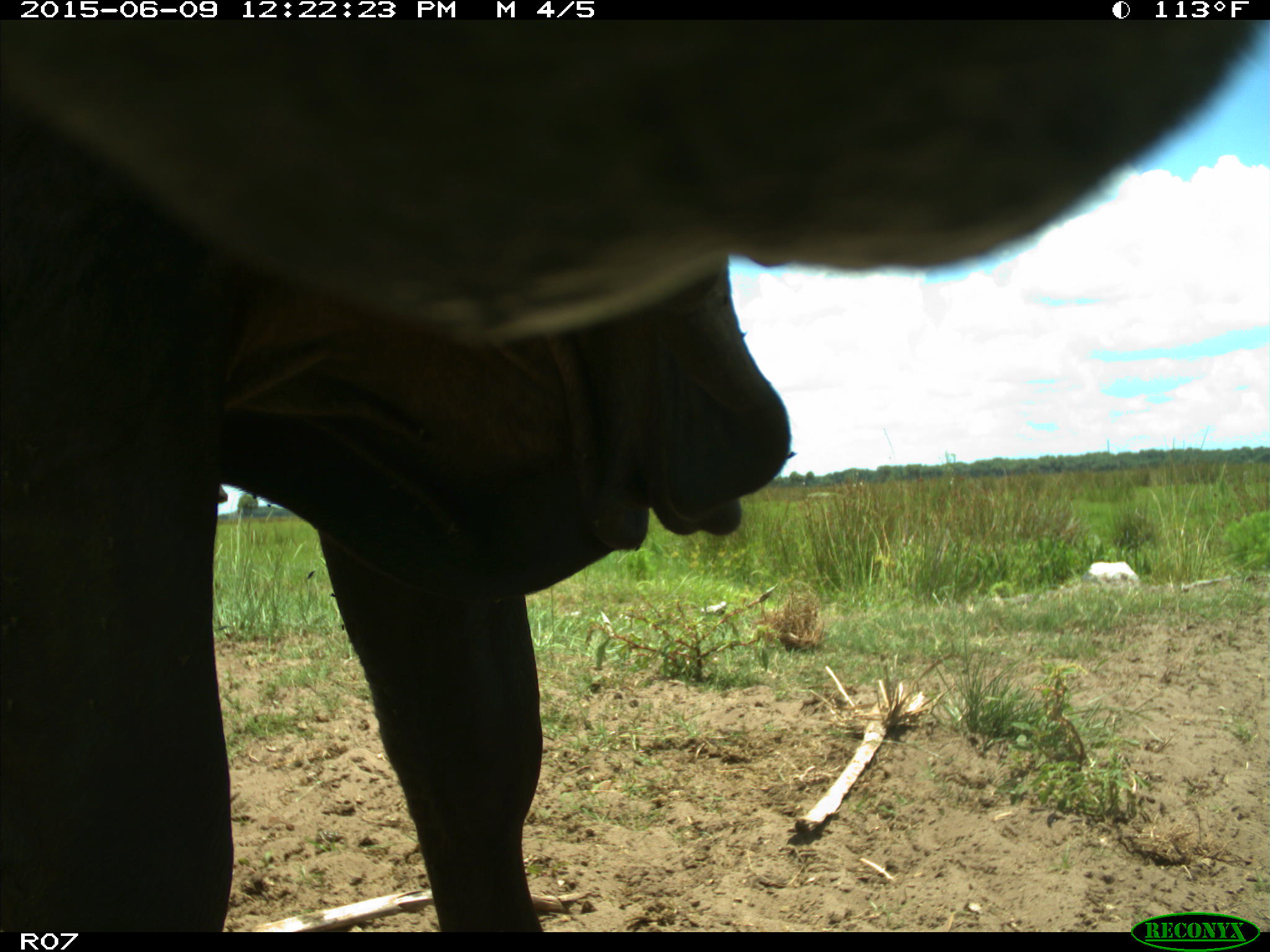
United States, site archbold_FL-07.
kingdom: Animalia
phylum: Chordata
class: Mammalia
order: Artiodactyla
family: Bovidae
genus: Bos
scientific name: Bos taurus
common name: domestic cow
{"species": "Bos taurus (domestic cow)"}